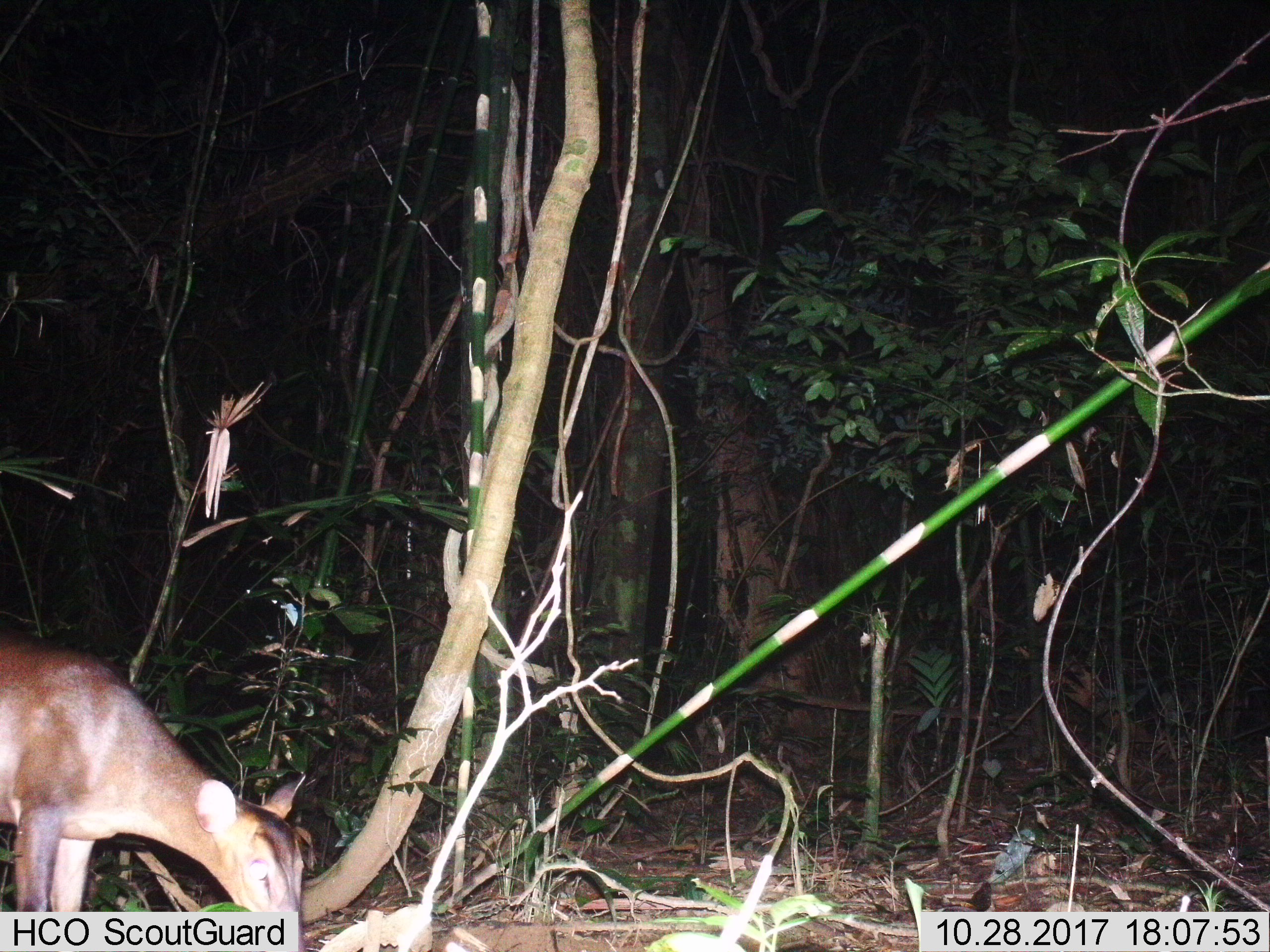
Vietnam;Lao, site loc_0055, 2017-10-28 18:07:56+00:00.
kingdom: Animalia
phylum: Chordata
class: Mammalia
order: Artiodactyla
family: Cervidae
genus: Muntiacus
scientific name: Muntiacus vuquangensis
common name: large-antlered muntjac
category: large antlered muntjac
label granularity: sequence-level